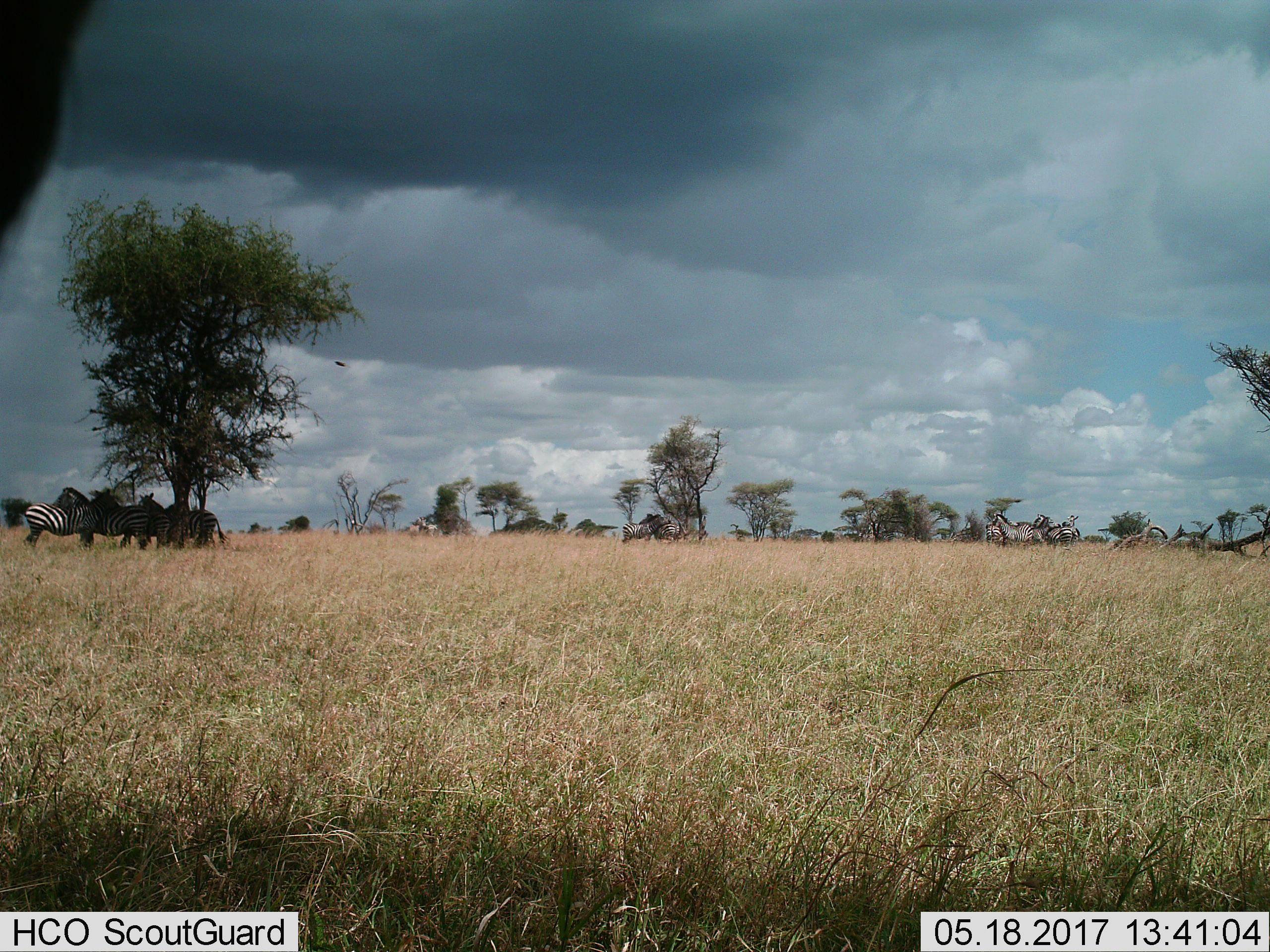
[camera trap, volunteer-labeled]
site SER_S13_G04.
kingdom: Animalia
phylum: Chordata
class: Mammalia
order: Perissodactyla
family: Equidae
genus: Equus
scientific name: Equus quagga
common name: plains zebra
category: zebraplains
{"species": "zebraplains (plains zebra) (Equus quagga)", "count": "10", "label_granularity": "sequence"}